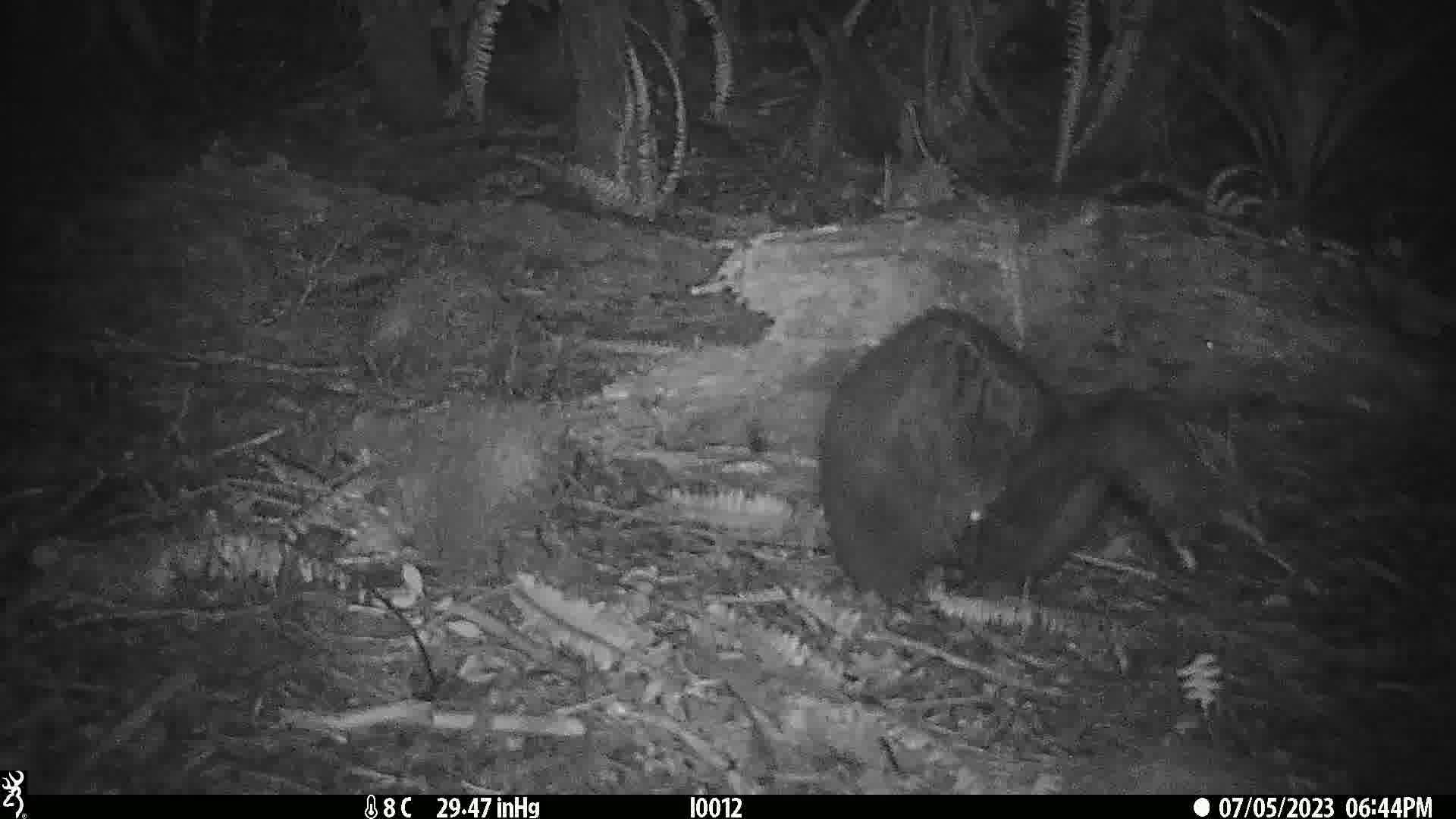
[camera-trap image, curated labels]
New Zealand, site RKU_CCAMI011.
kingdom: Animalia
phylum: Chordata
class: Mammalia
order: Diprotodontia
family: Phalangeridae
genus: Trichosurus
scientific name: Trichosurus vulpecula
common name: common brushtail possum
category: possum